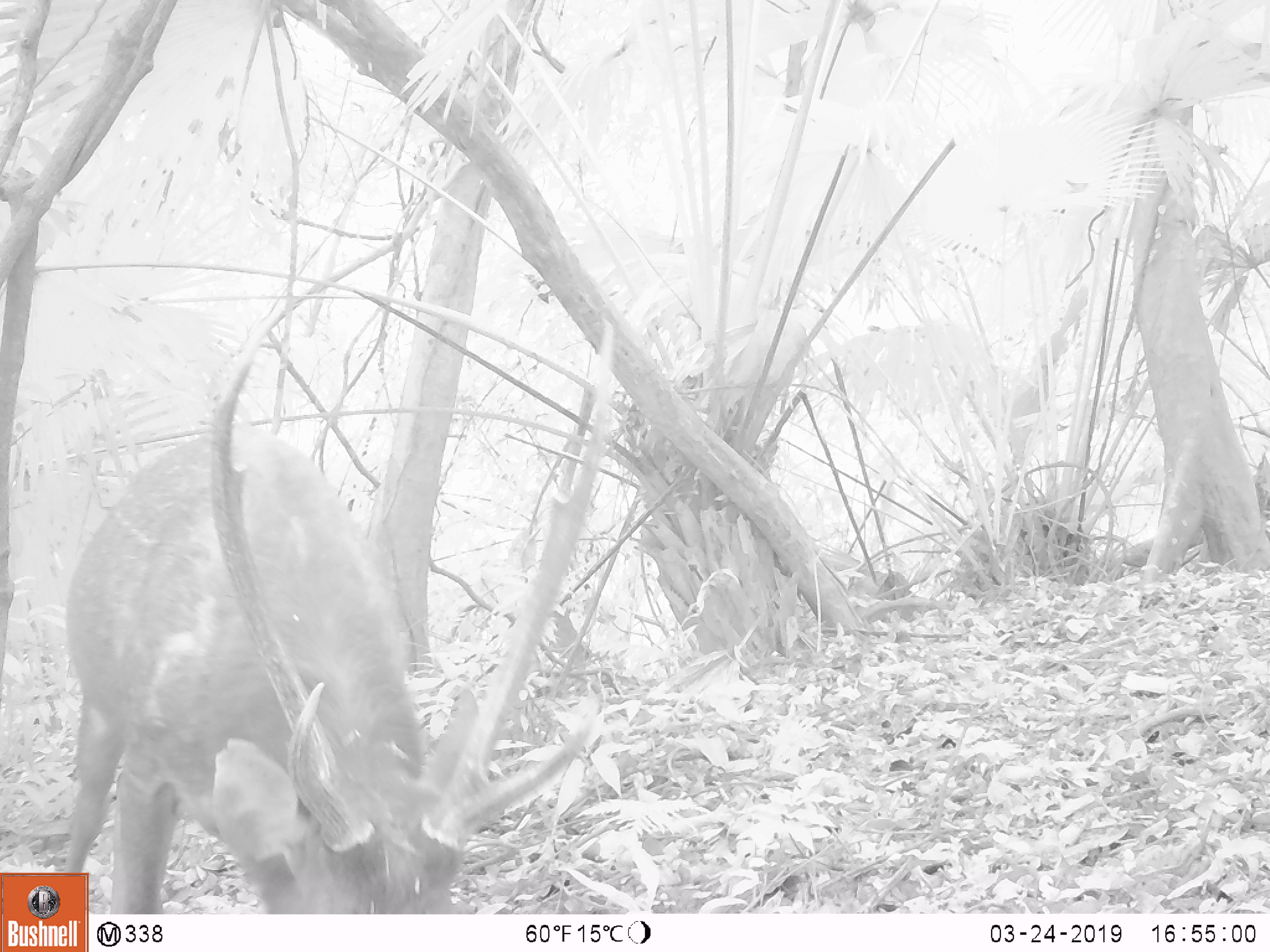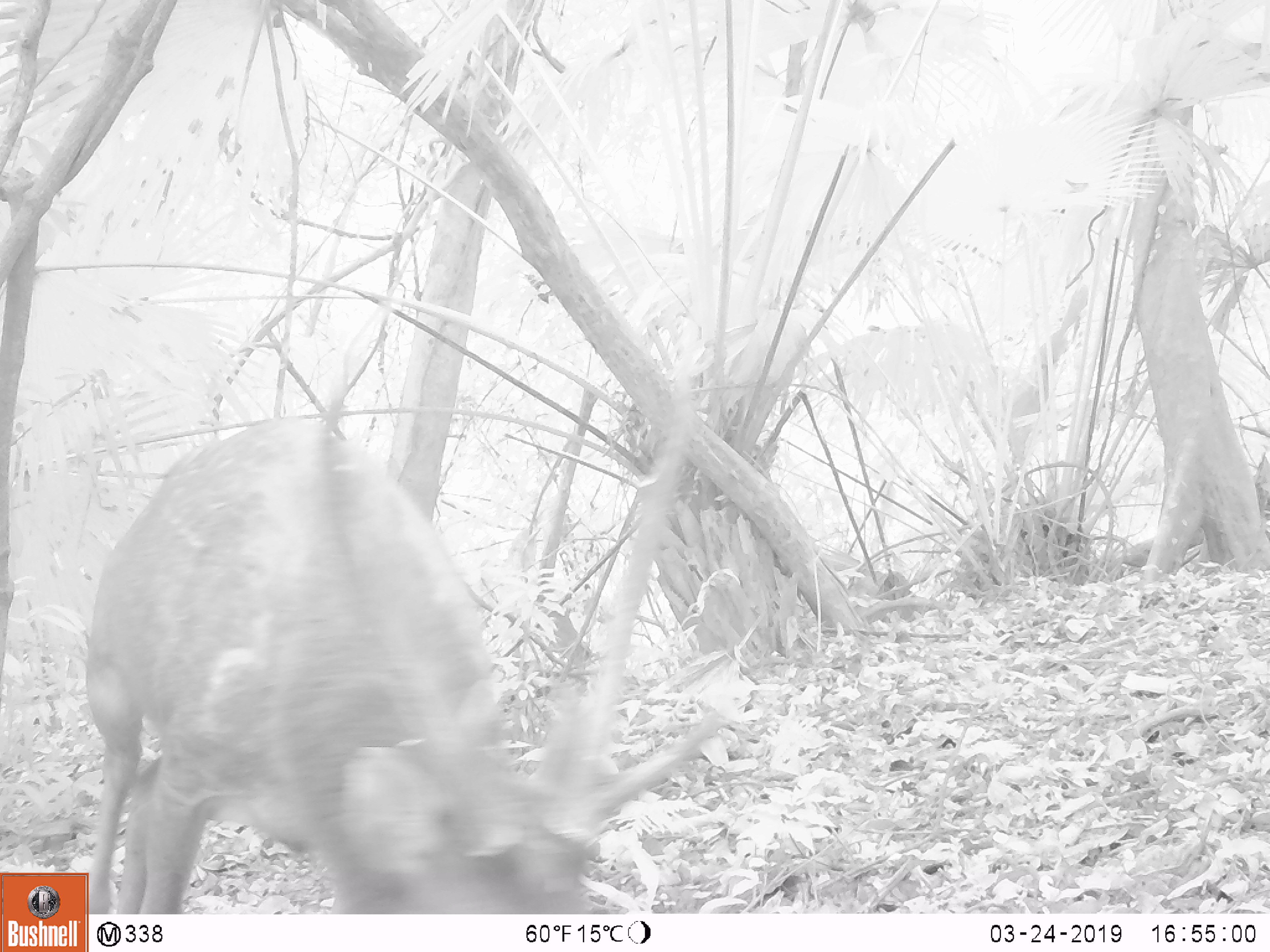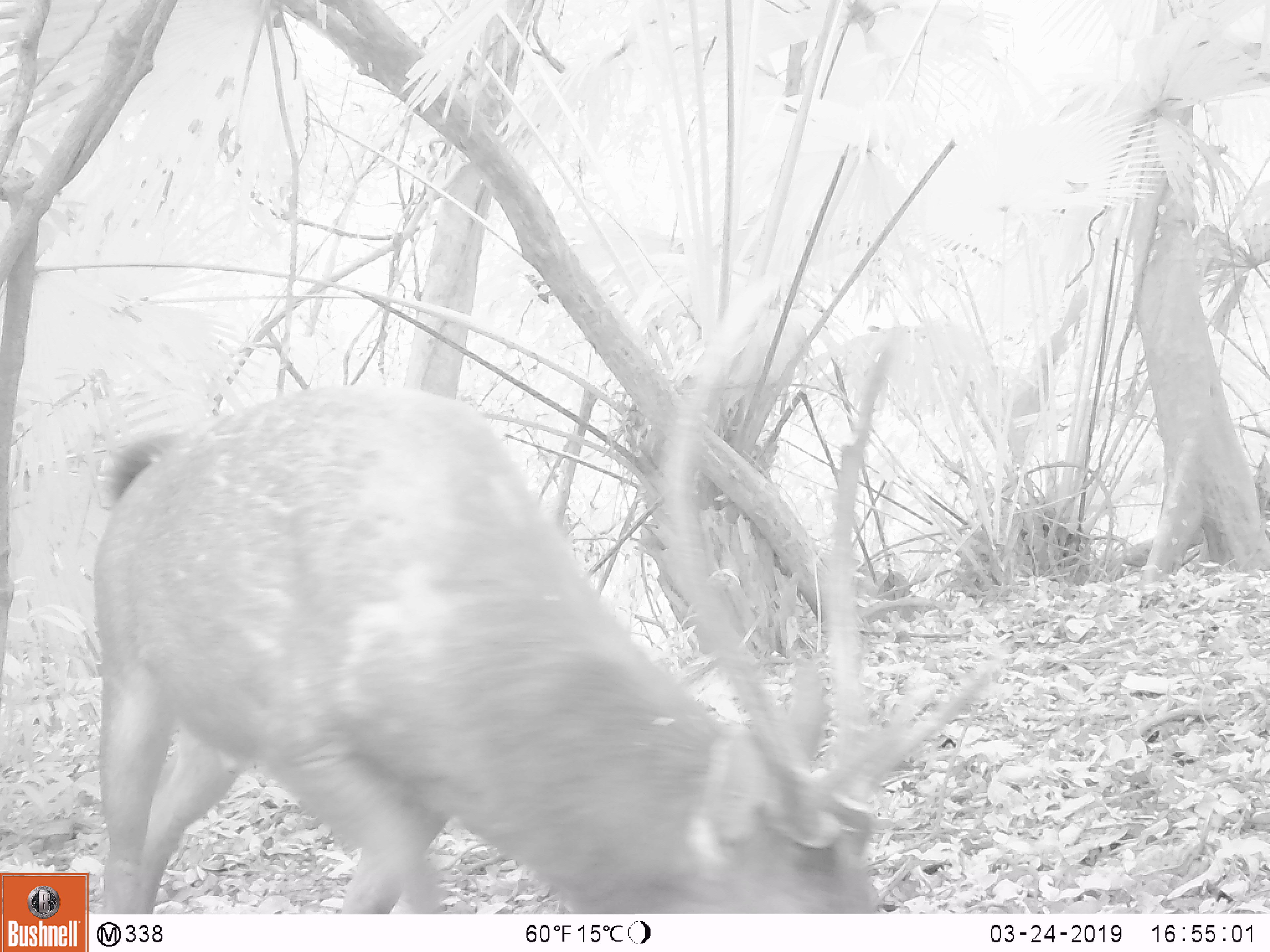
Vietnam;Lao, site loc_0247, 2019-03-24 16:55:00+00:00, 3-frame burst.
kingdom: Animalia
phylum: Chordata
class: Mammalia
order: Artiodactyla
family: Cervidae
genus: Rusa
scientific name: Rusa unicolor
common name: sambar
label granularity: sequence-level